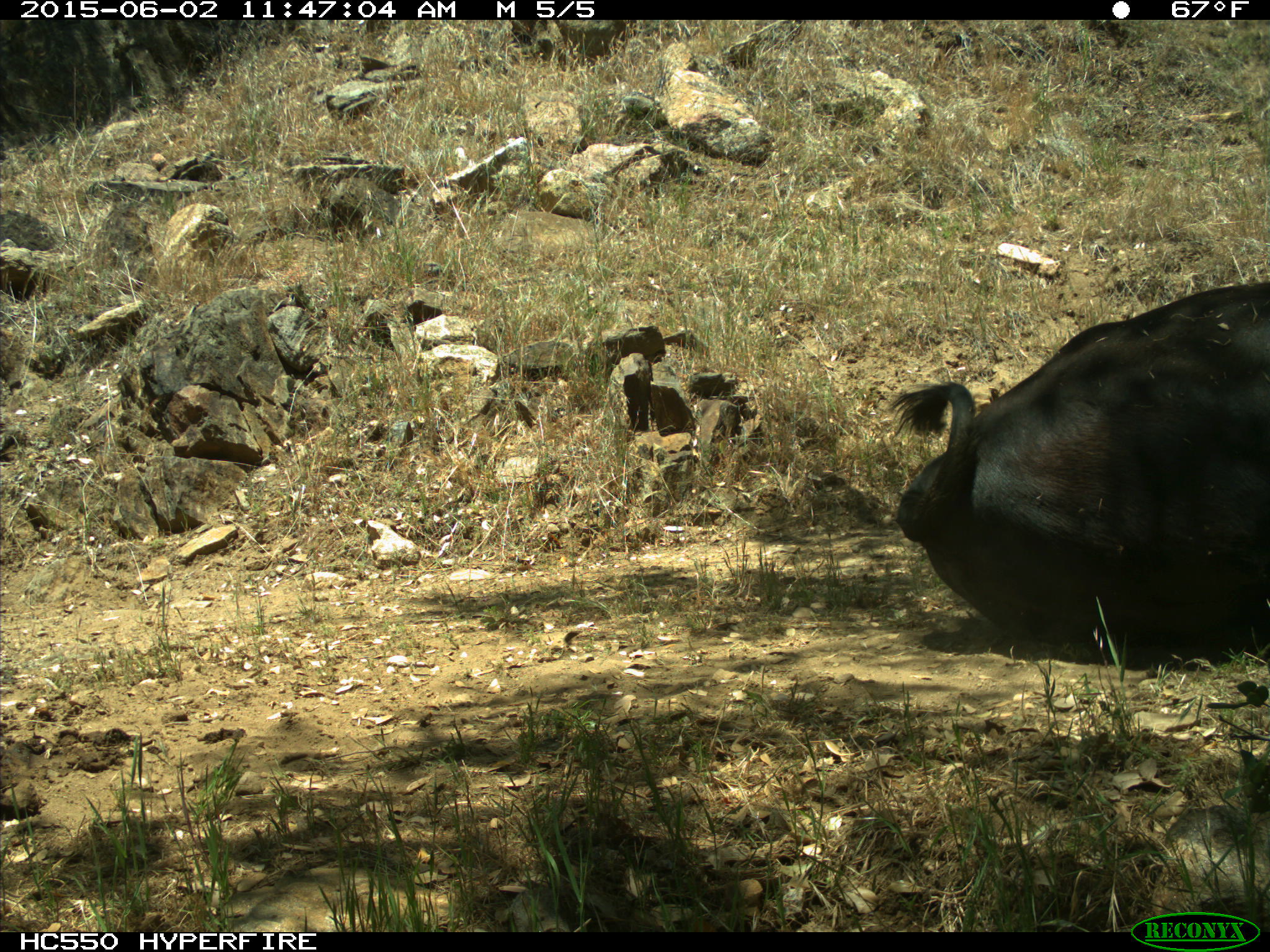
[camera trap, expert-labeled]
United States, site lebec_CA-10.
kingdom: Animalia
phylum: Chordata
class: Mammalia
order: Artiodactyla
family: Bovidae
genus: Bos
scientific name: Bos taurus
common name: domestic cow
Bos taurus (domestic cow).